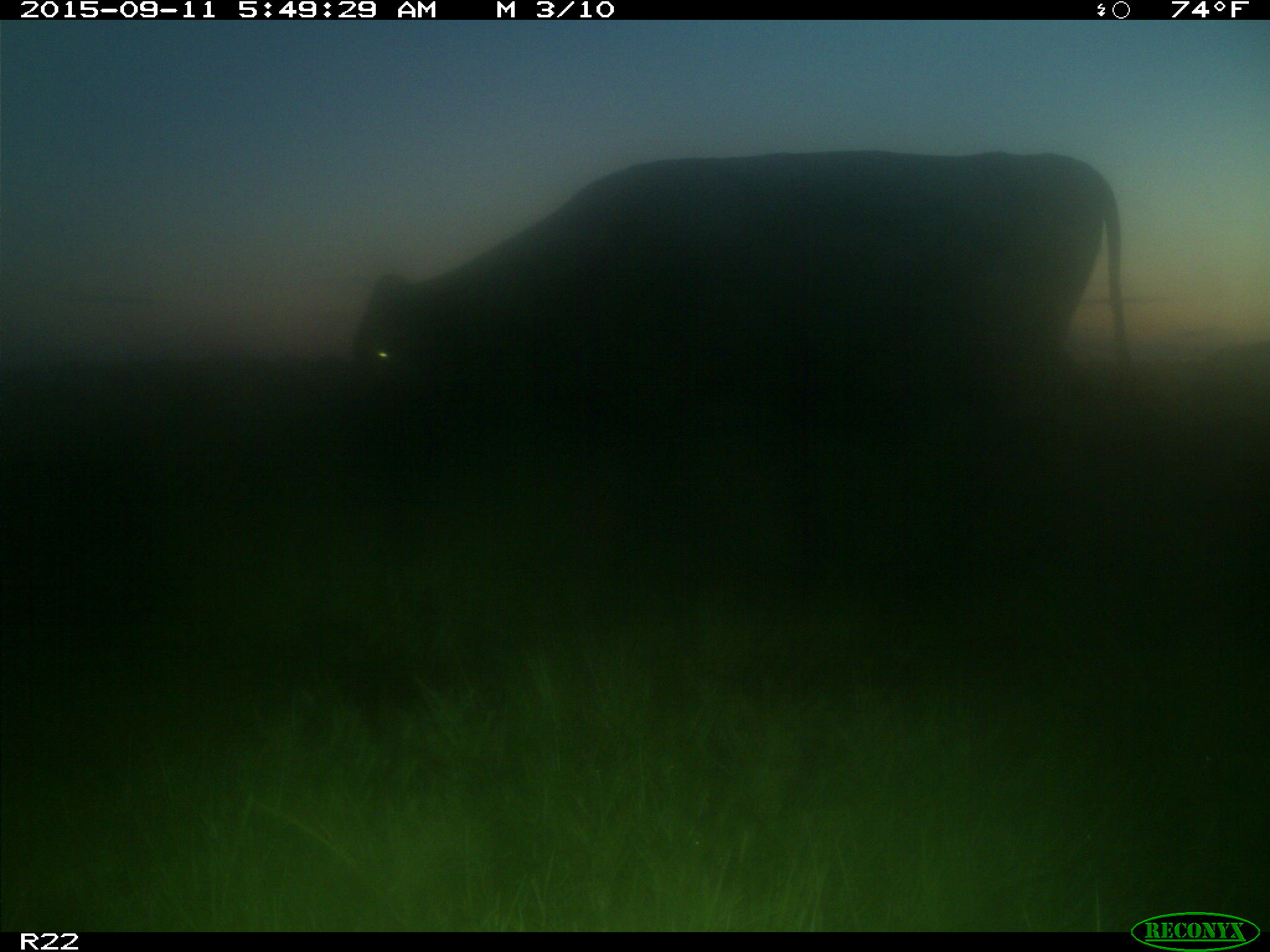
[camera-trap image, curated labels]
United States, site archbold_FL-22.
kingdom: Animalia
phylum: Chordata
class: Mammalia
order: Artiodactyla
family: Bovidae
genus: Bos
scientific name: Bos taurus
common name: domestic cow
Bos taurus (domestic cow).